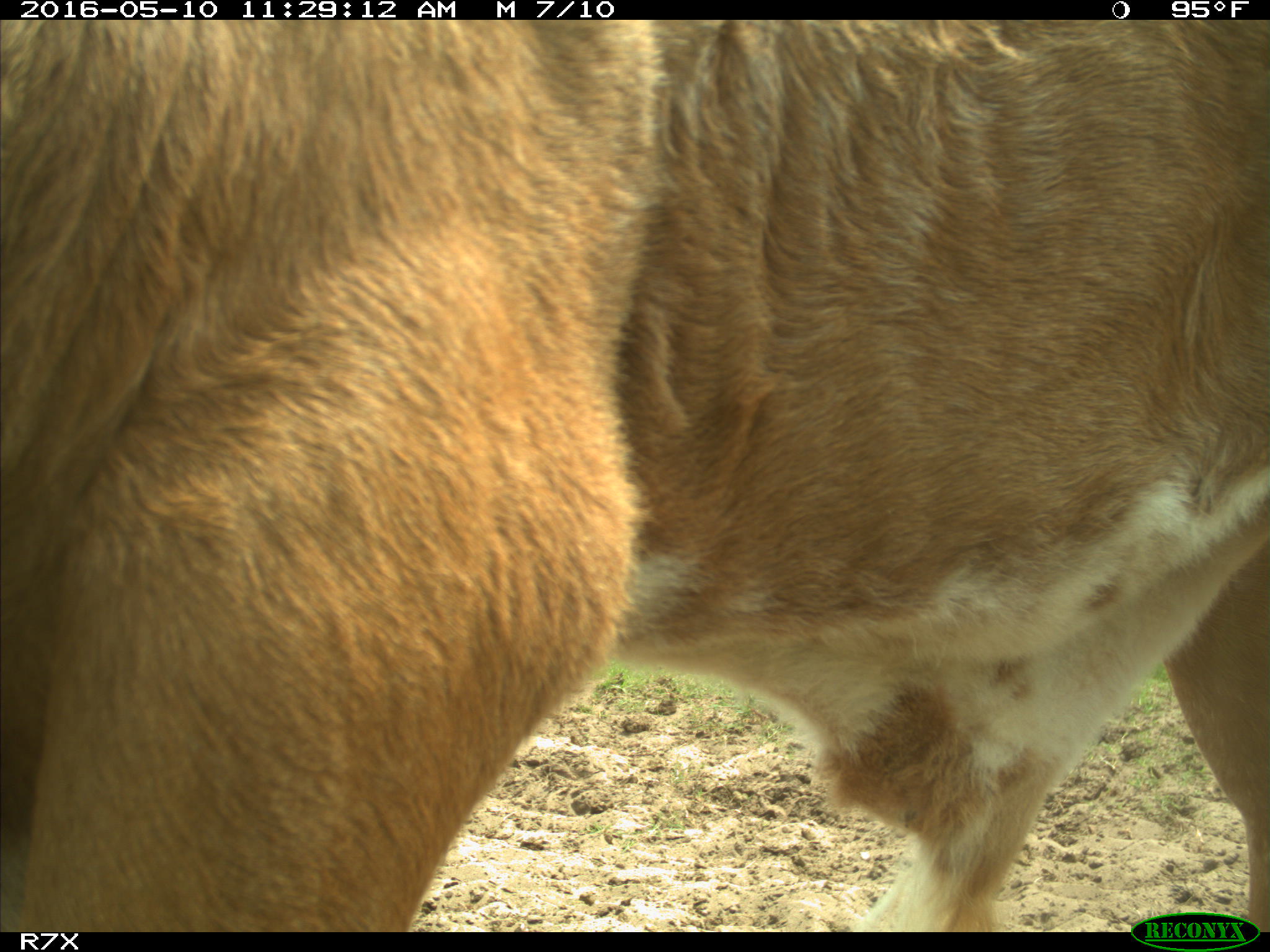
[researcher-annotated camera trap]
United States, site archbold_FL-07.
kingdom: Animalia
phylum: Chordata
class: Mammalia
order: Artiodactyla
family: Bovidae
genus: Bos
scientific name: Bos taurus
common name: domestic cow